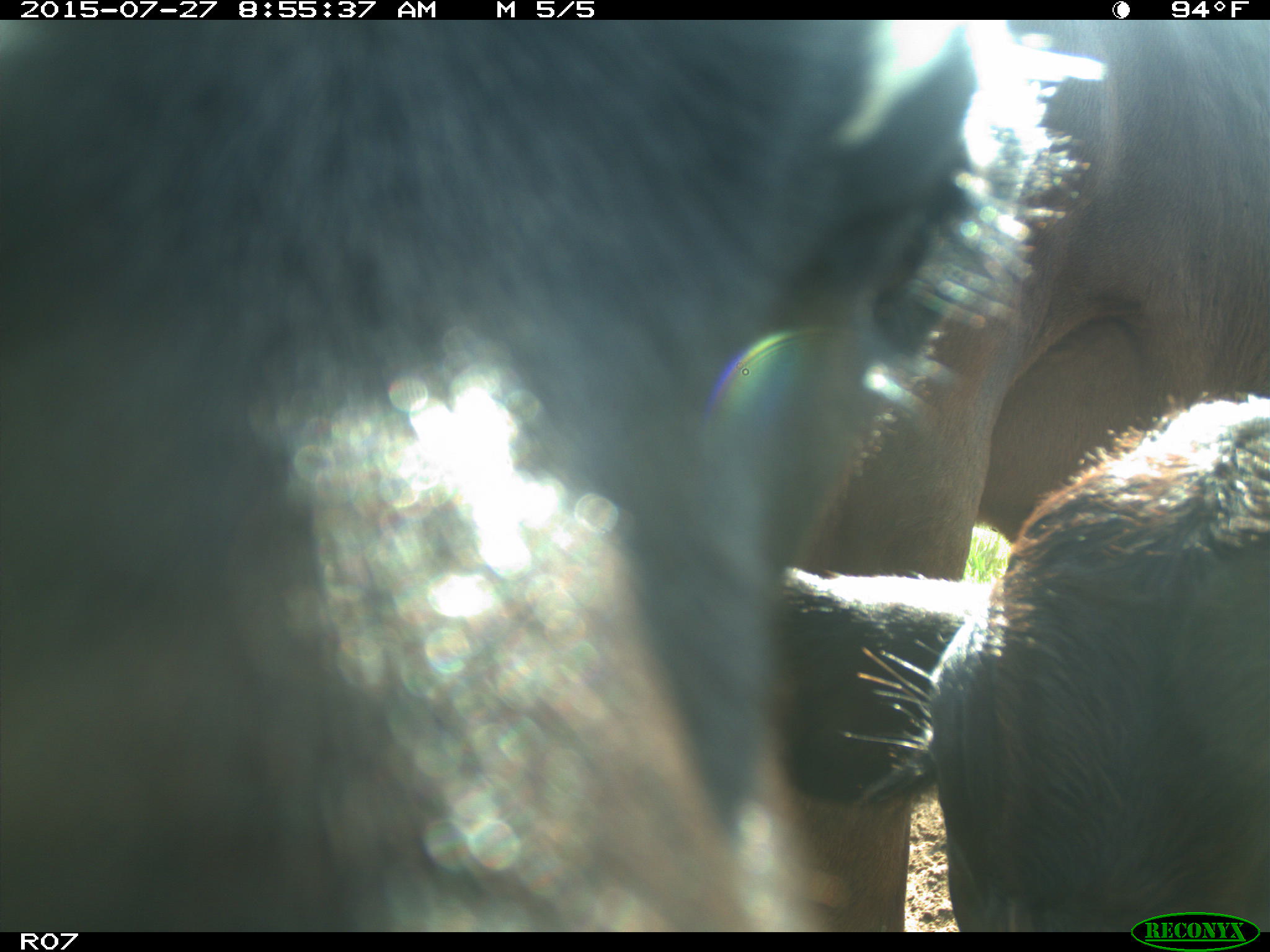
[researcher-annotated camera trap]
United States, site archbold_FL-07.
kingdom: Animalia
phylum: Chordata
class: Mammalia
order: Artiodactyla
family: Bovidae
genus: Bos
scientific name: Bos taurus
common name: domestic cow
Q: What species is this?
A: Bos taurus (domestic cow).